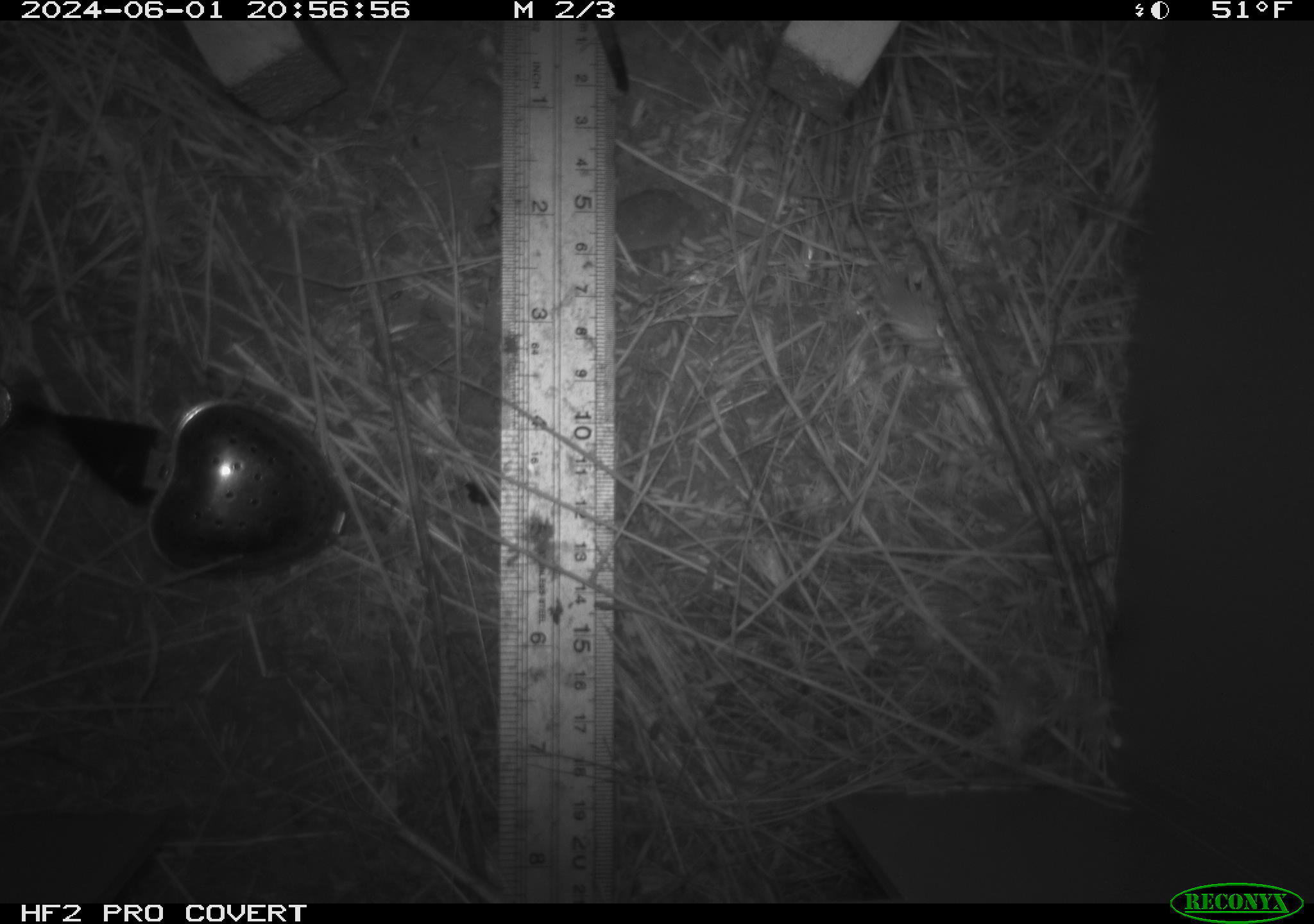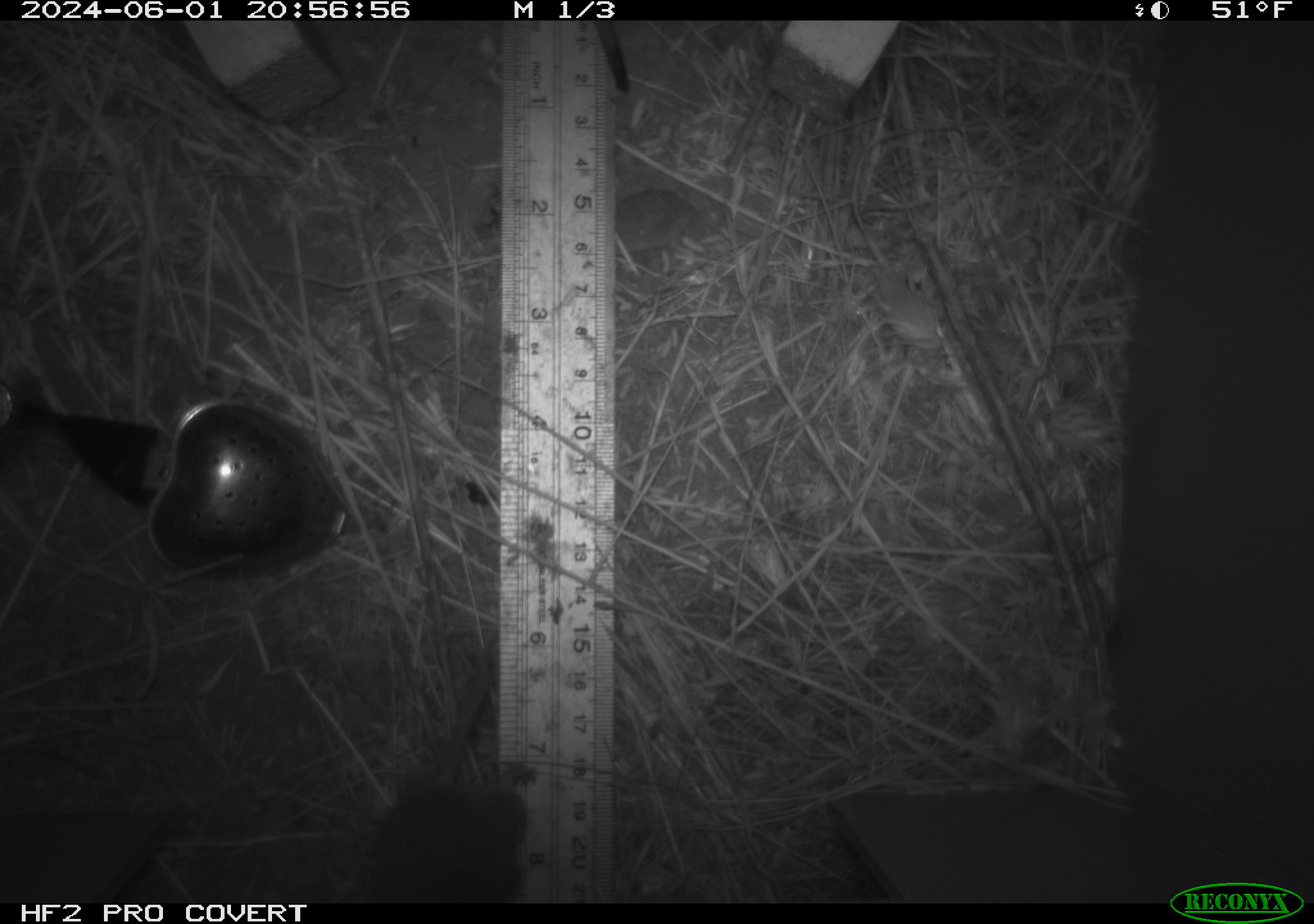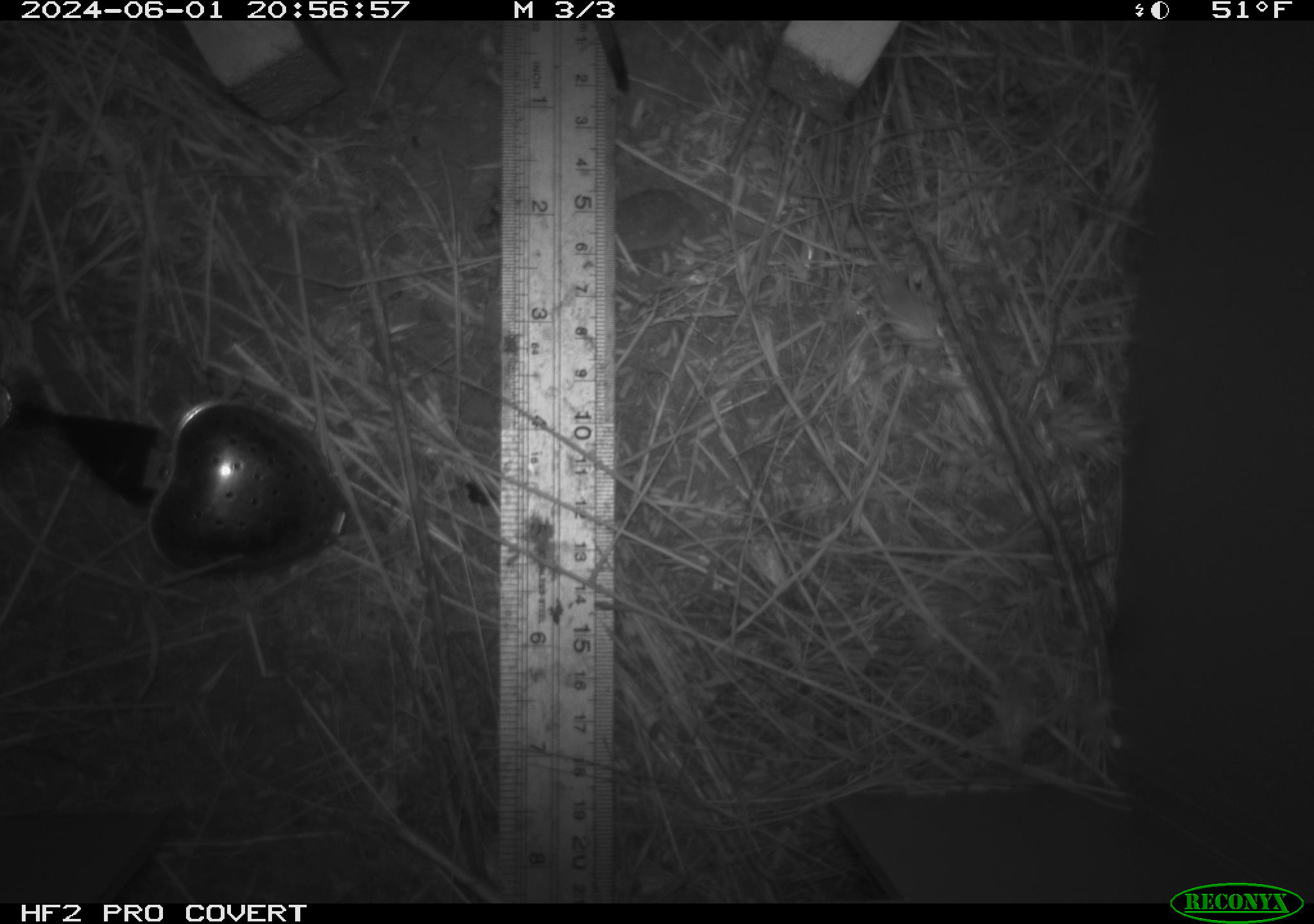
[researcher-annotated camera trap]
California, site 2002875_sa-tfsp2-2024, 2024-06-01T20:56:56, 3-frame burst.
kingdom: Animalia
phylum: Chordata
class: Mammalia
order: Rodentia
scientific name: Rodentia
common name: rodent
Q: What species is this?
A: Rodent (Rodentia).